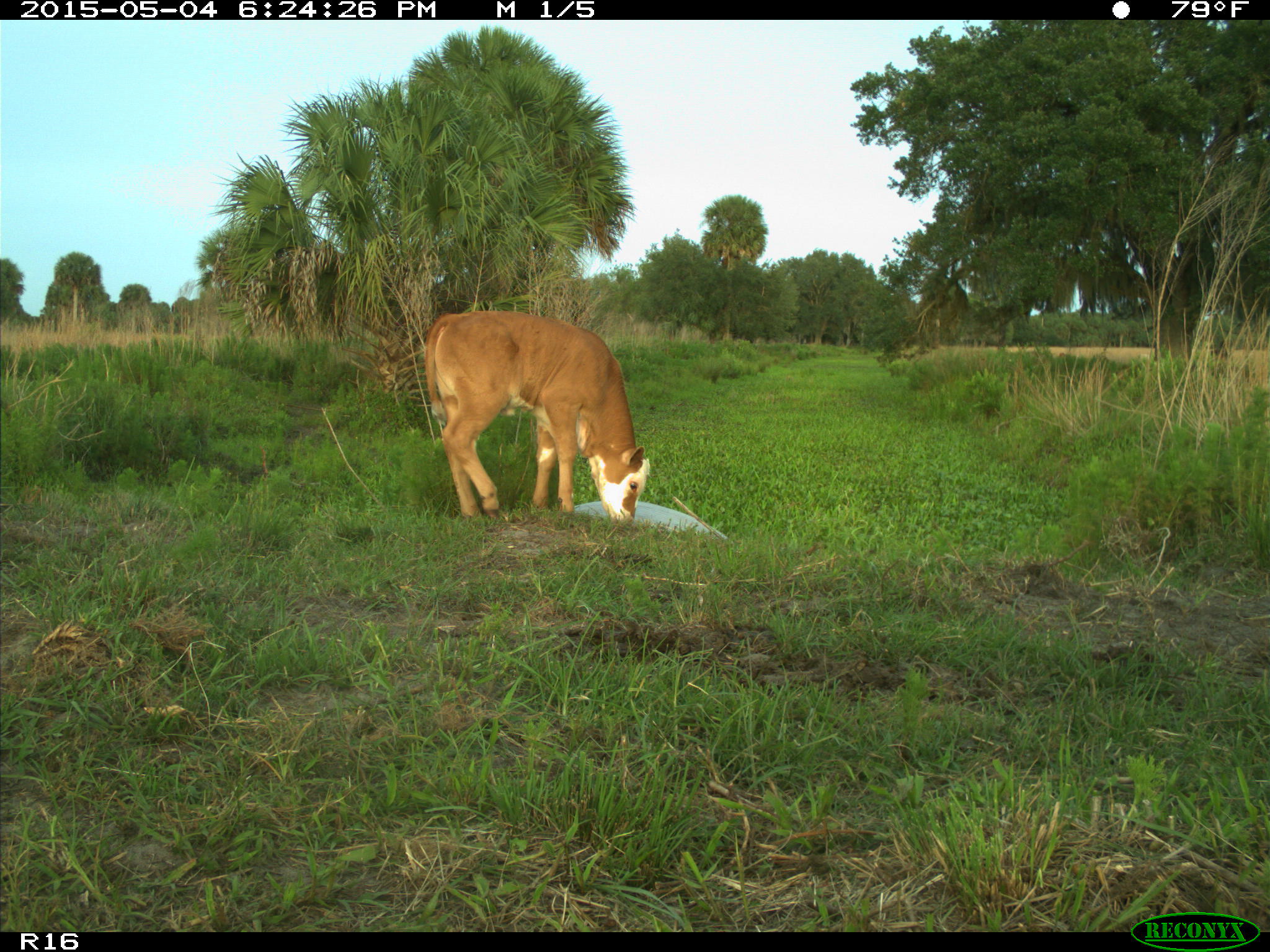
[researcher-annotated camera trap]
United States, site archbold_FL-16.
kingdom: Animalia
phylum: Chordata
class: Mammalia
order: Artiodactyla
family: Bovidae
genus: Bos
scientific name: Bos taurus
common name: domestic cow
Bos taurus (domestic cow).